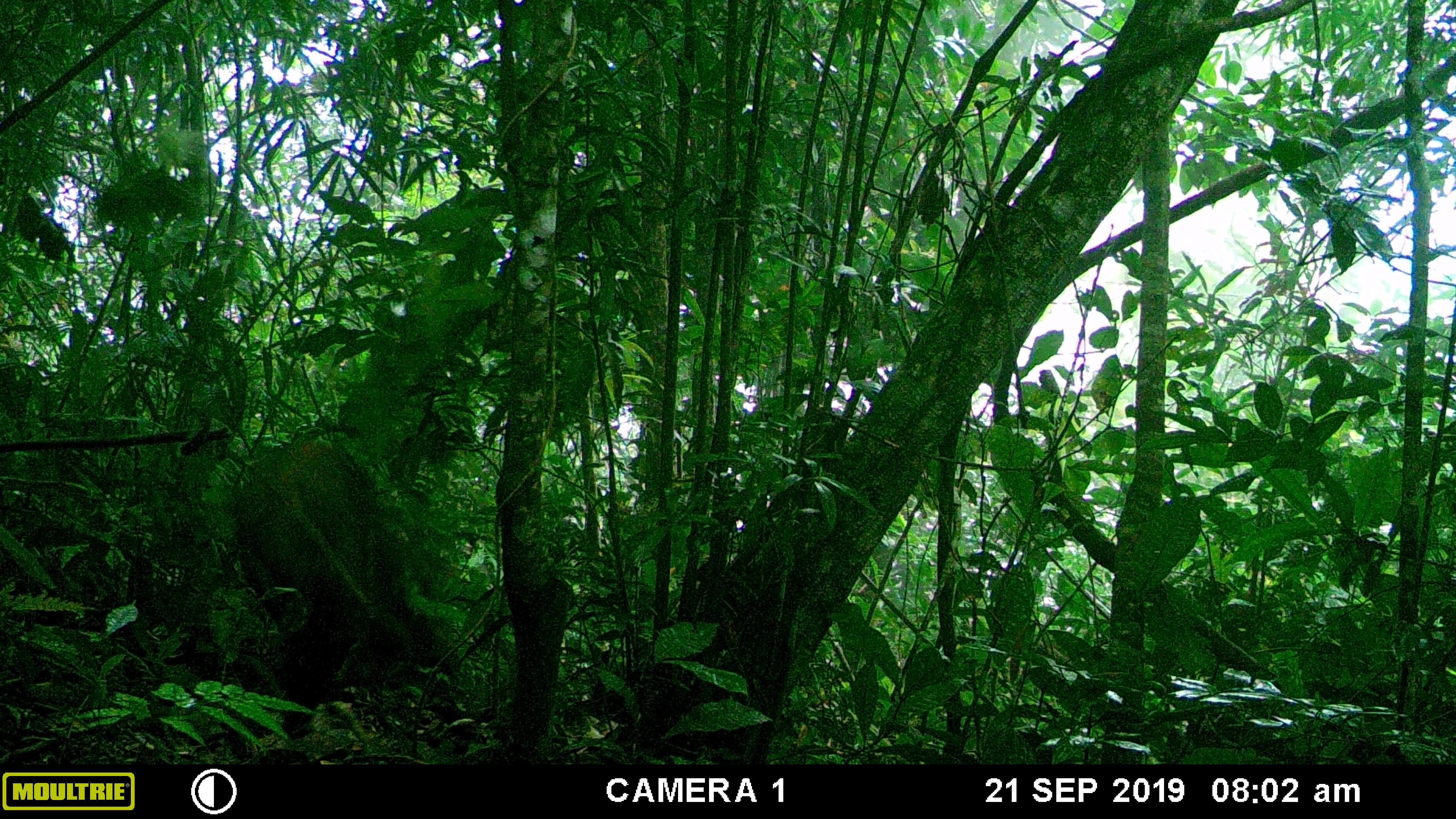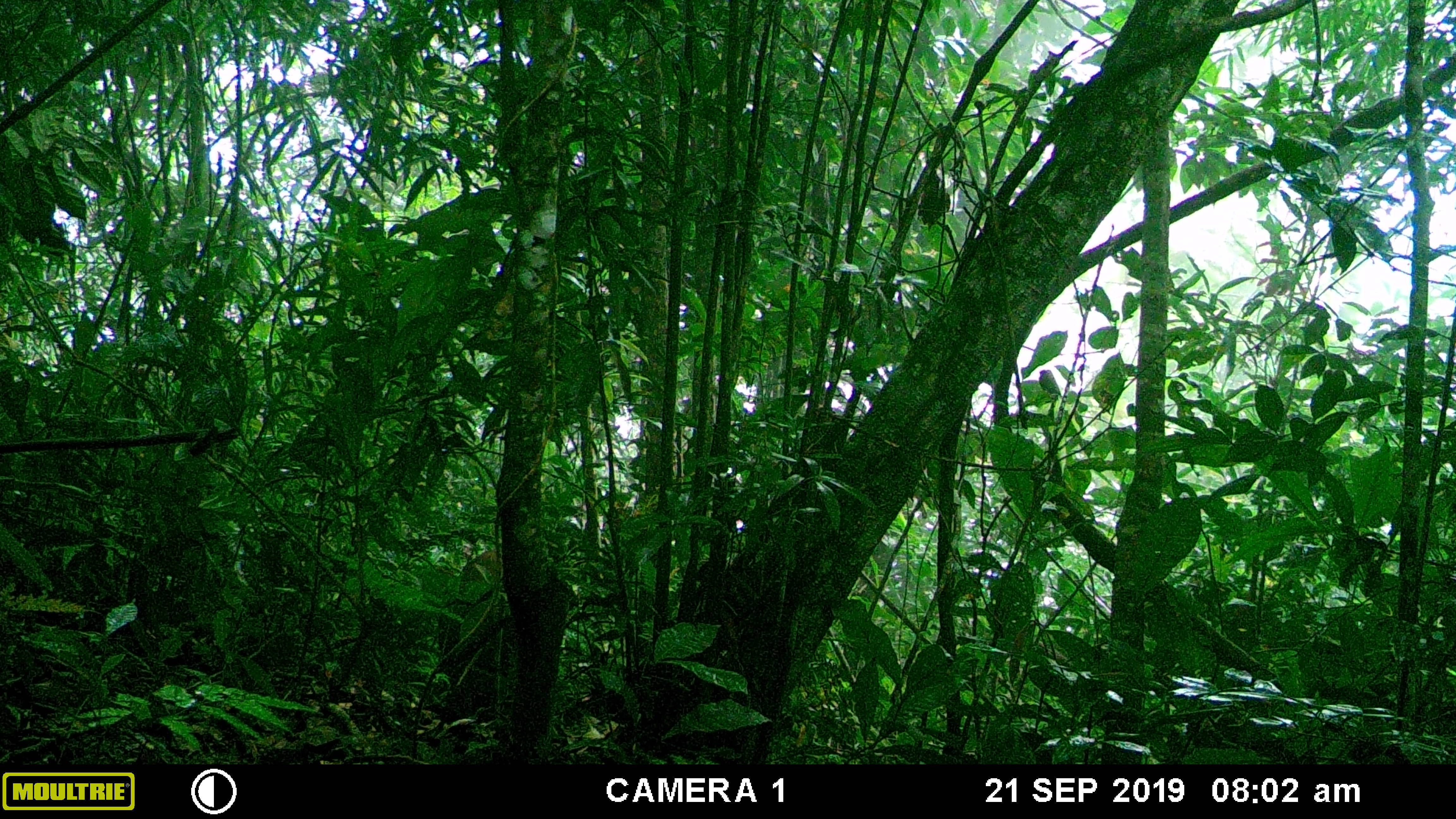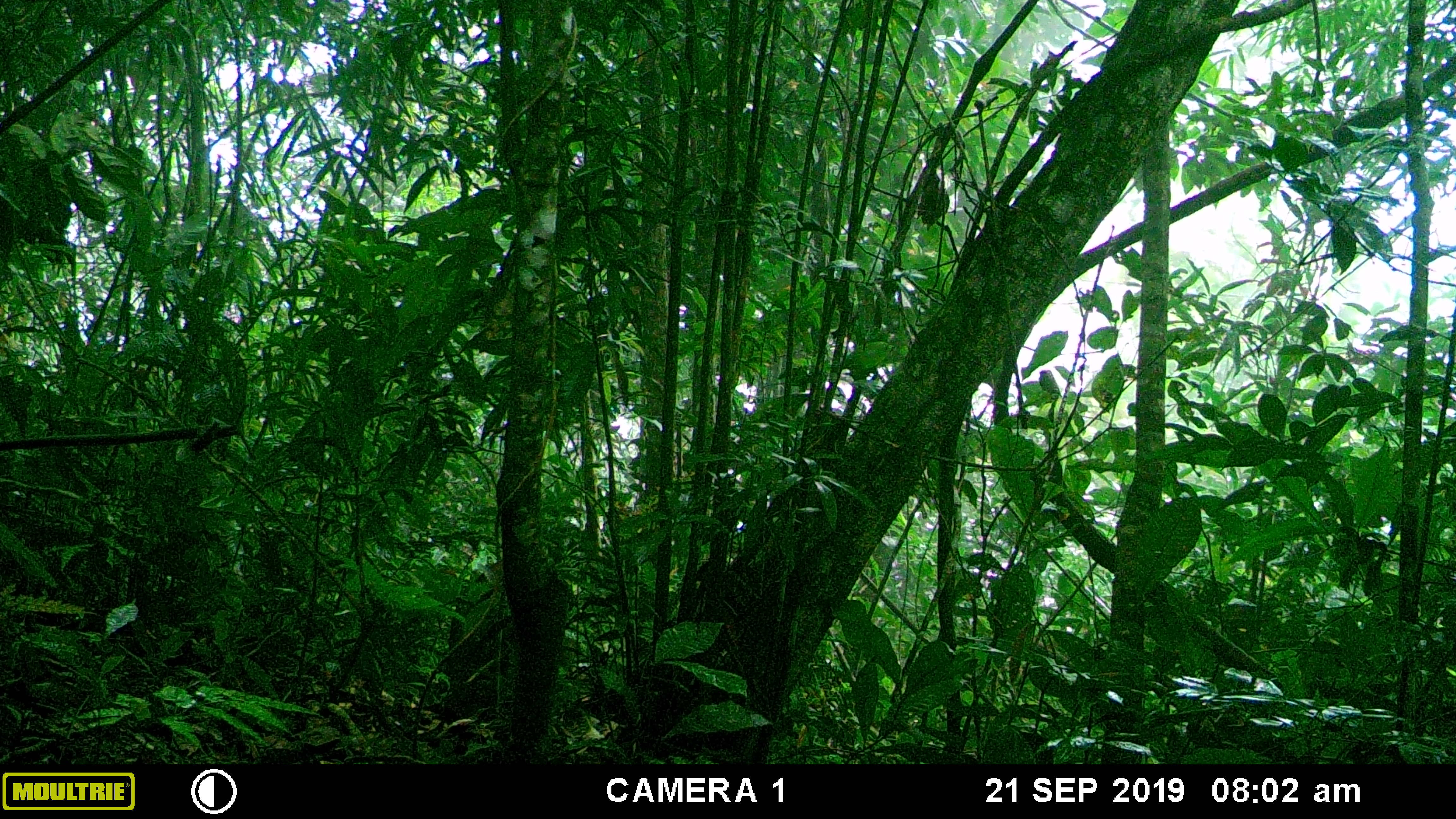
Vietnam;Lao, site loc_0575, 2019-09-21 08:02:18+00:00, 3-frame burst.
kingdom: Animalia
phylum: Chordata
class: Mammalia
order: Artiodactyla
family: Suidae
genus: Sus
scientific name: Sus scrofa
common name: eurasian wild pig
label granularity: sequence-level